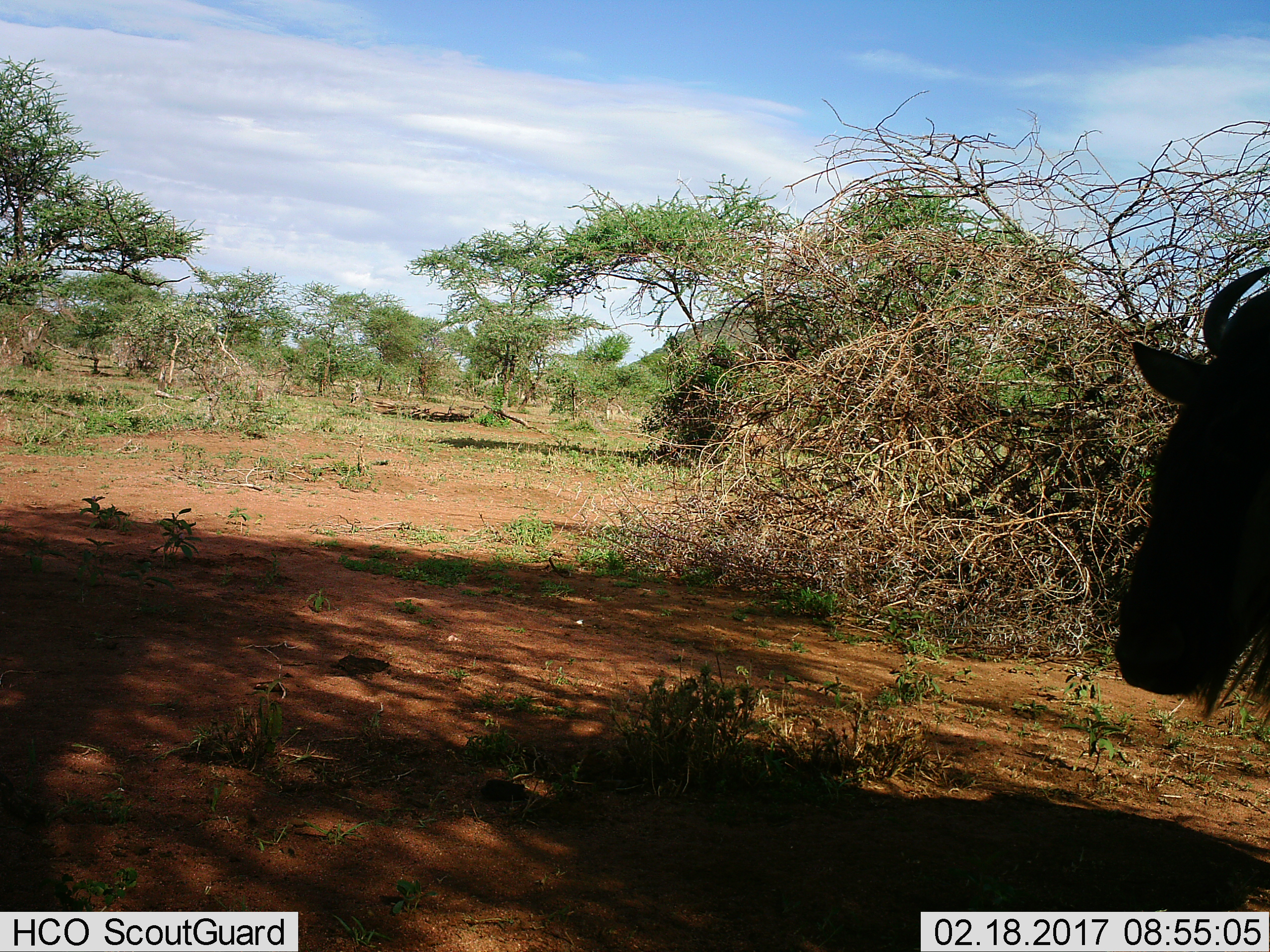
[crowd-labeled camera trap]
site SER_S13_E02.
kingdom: Animalia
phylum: Chordata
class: Mammalia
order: Artiodactyla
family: Bovidae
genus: Connochaetes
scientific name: Connochaetes taurinus taurinus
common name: blue wildebeest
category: wildebeestblue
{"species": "wildebeestblue (blue wildebeest) (Connochaetes taurinus taurinus)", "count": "1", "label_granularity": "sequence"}